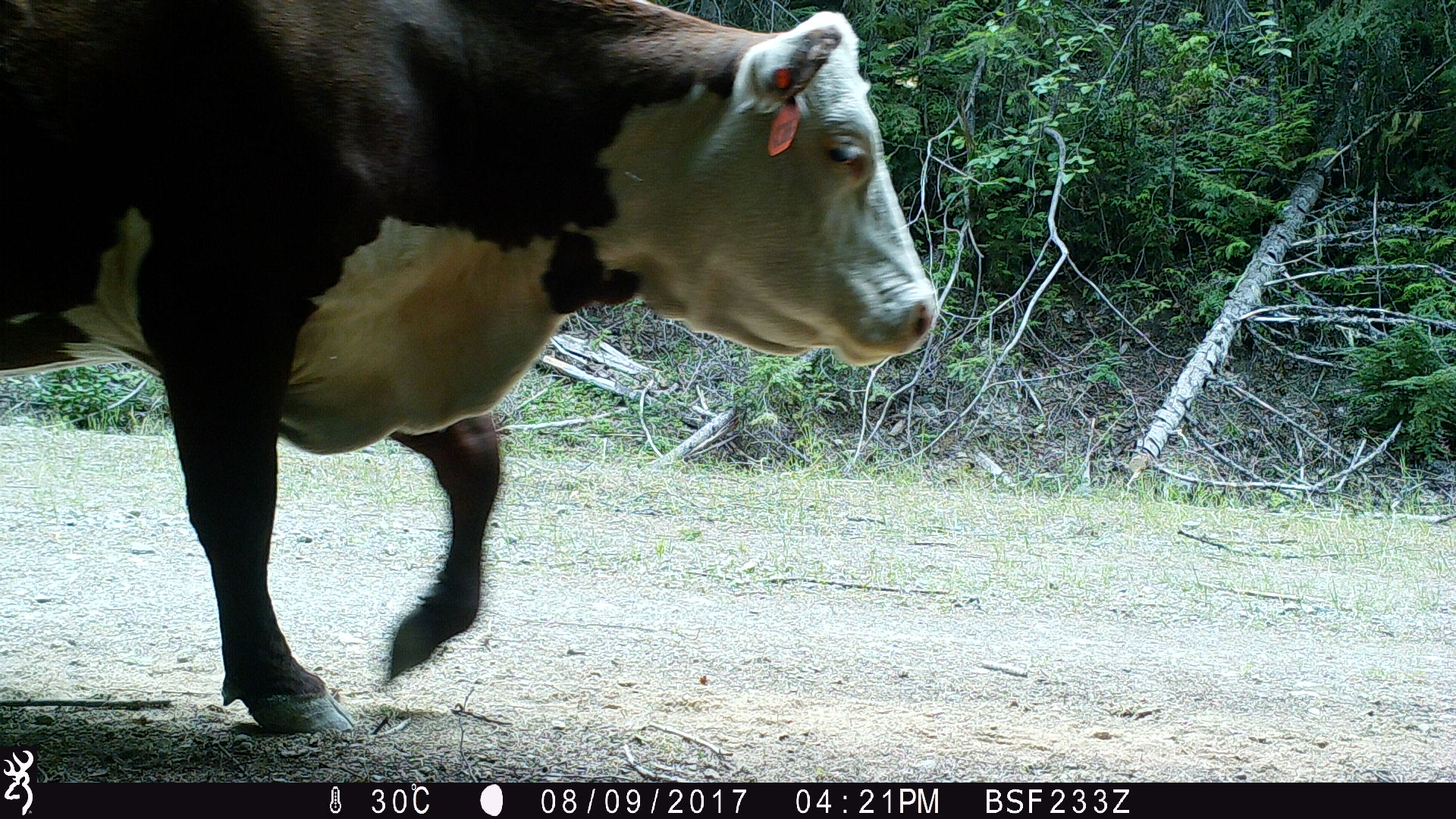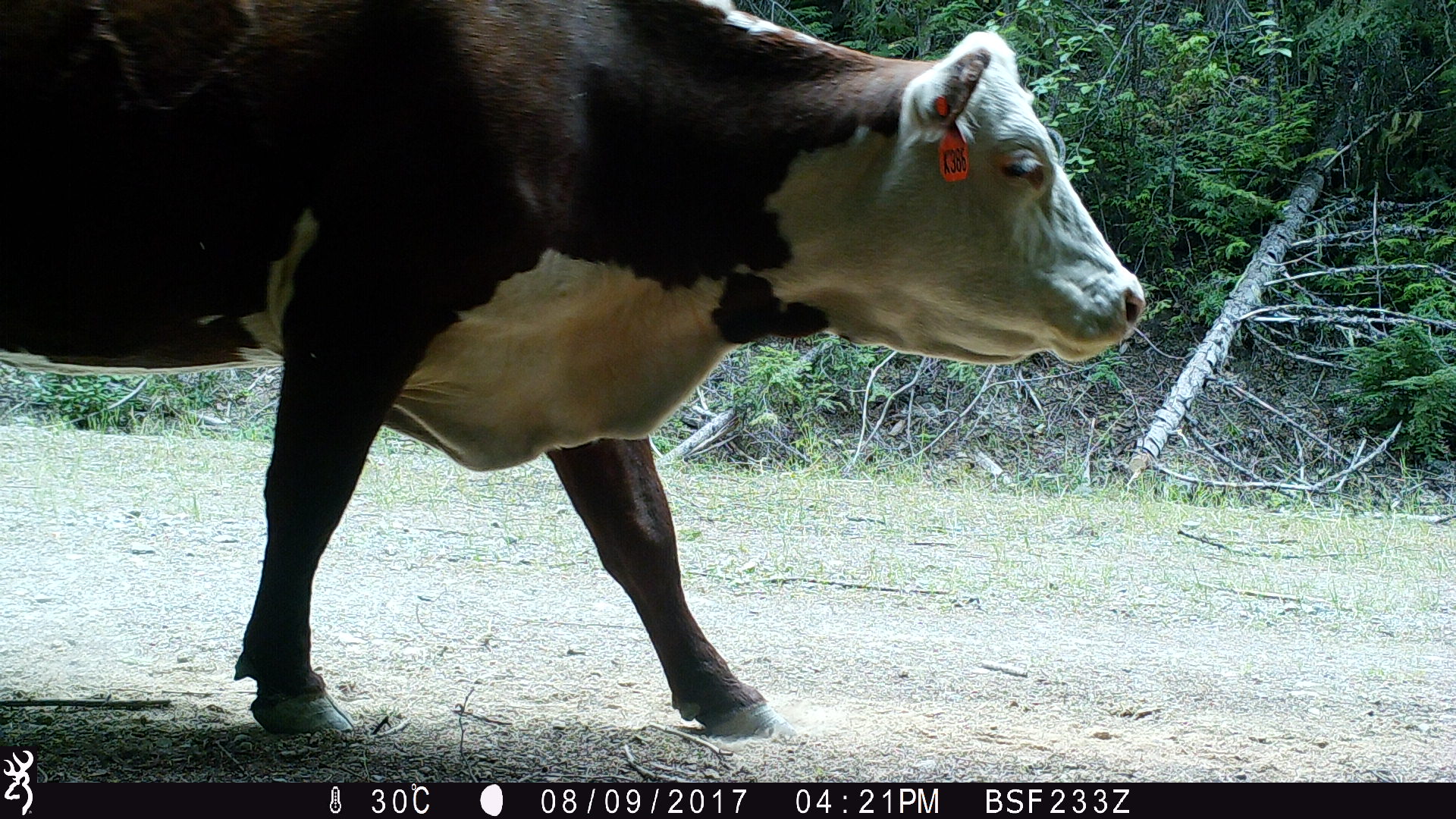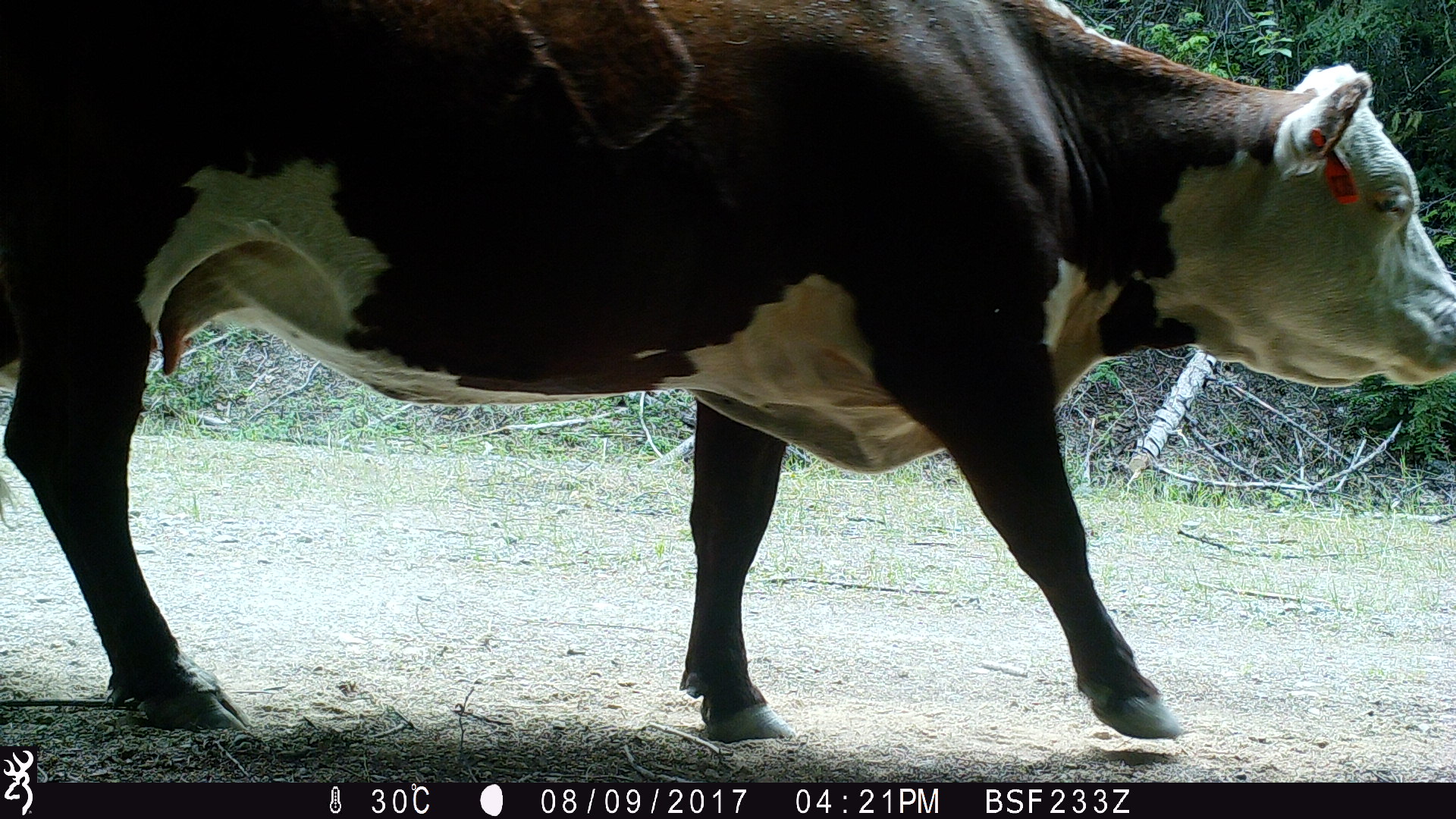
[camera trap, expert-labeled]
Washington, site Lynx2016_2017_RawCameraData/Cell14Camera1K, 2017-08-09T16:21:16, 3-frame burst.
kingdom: Animalia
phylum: Chordata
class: Mammalia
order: Artiodactyla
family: Bovidae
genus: Bos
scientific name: Bos taurus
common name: domestic cattle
Domestic cattle (Bos taurus). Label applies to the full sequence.